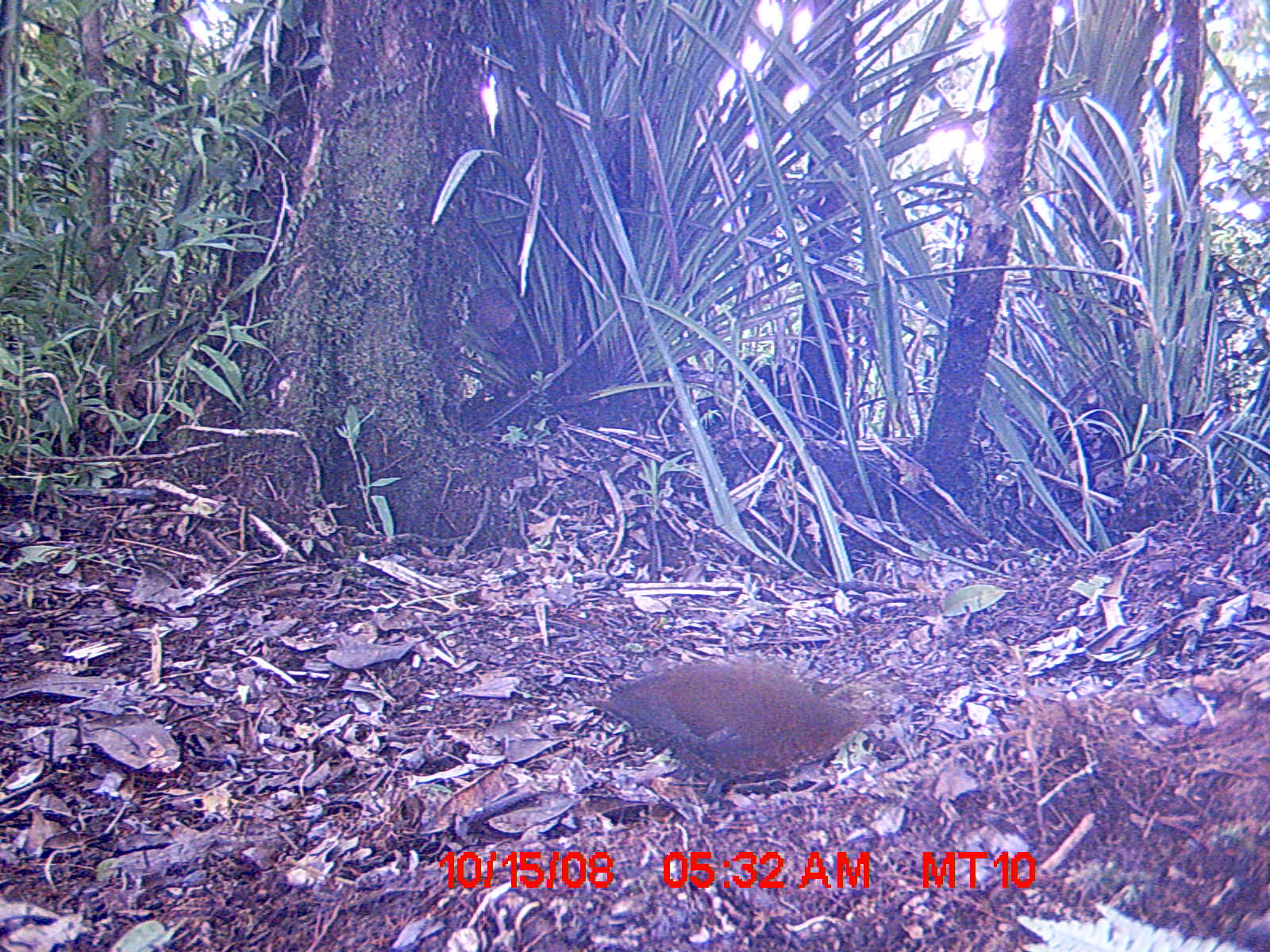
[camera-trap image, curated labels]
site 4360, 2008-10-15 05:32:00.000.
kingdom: Animalia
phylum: Chordata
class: Aves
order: Coraciiformes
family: Brachypteraciidae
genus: Brachypteracias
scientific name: Brachypteracias squamiger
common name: scaly ground-roller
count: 1